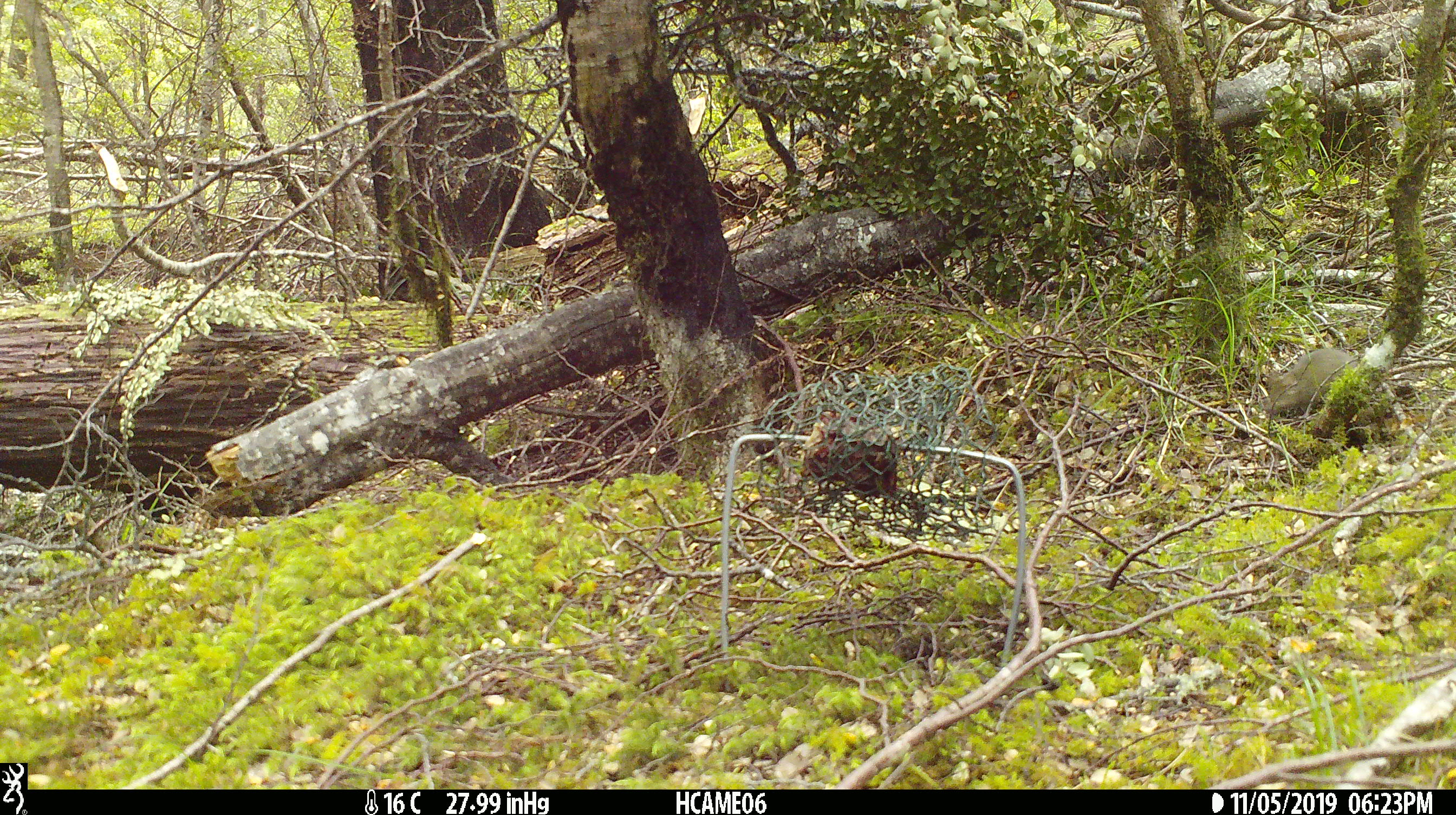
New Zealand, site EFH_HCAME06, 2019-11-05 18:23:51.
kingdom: Animalia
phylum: Chordata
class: Mammalia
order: Rodentia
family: Muridae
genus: Mus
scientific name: Mus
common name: mouse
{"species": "mouse (Mus)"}